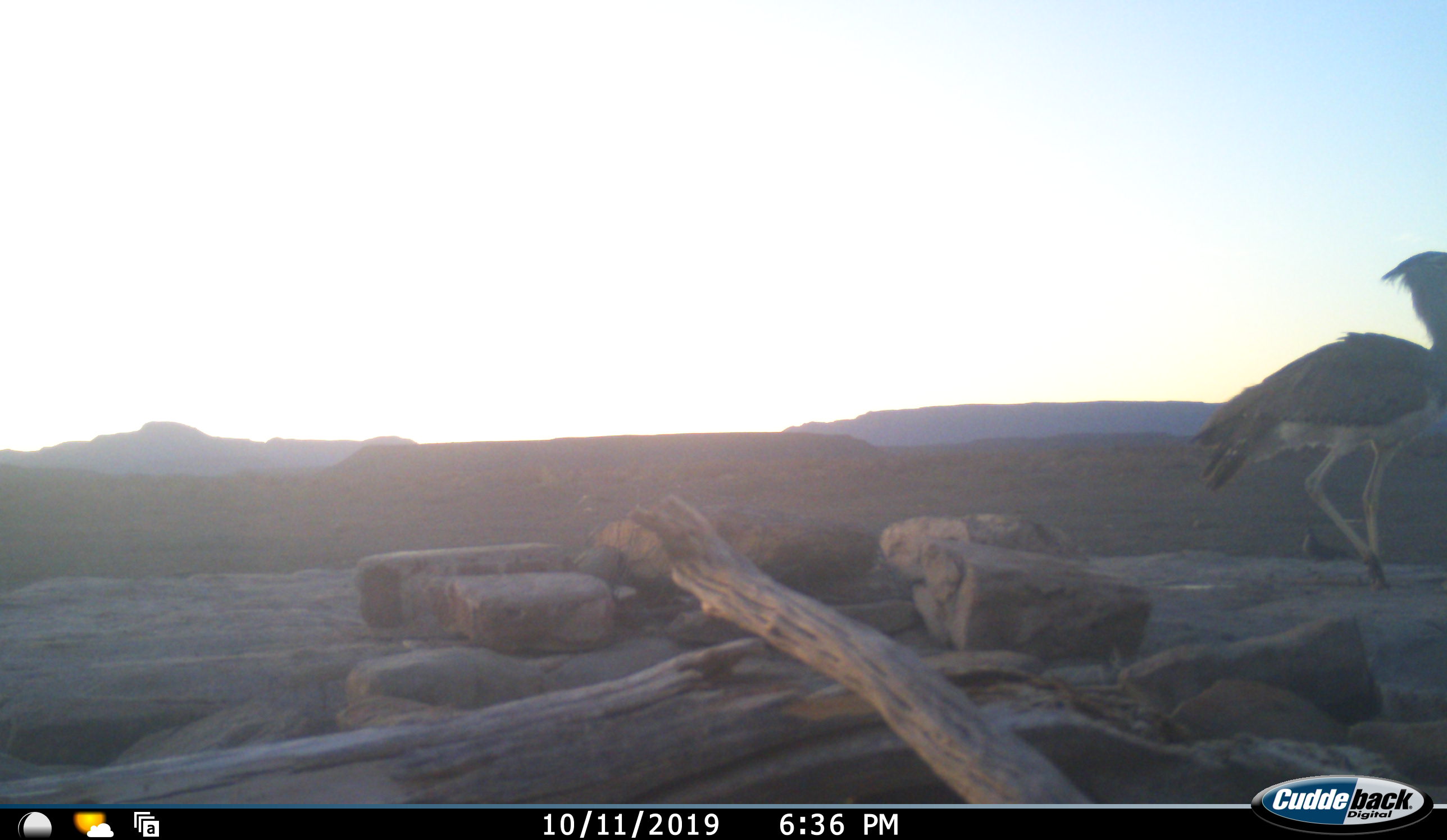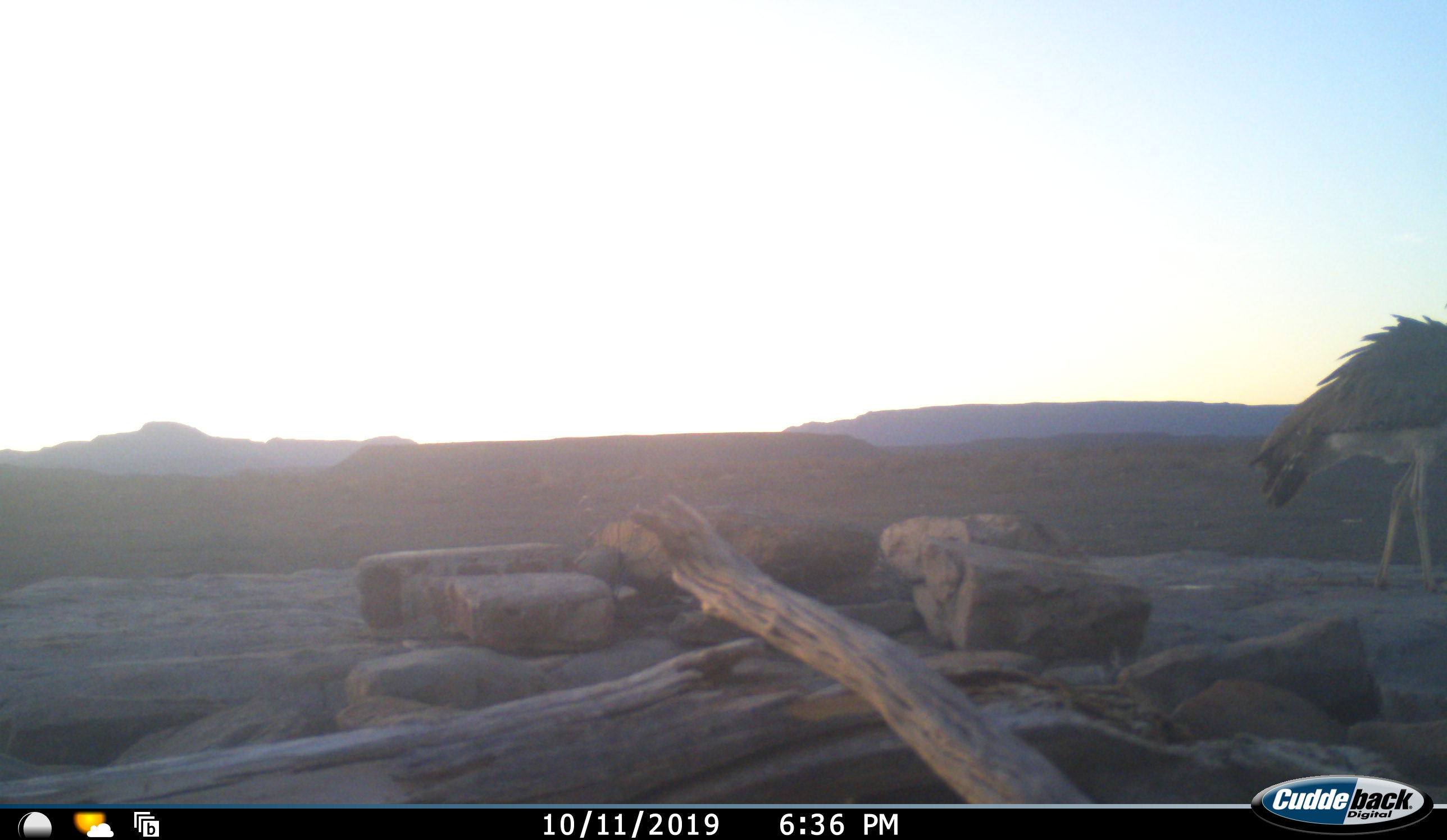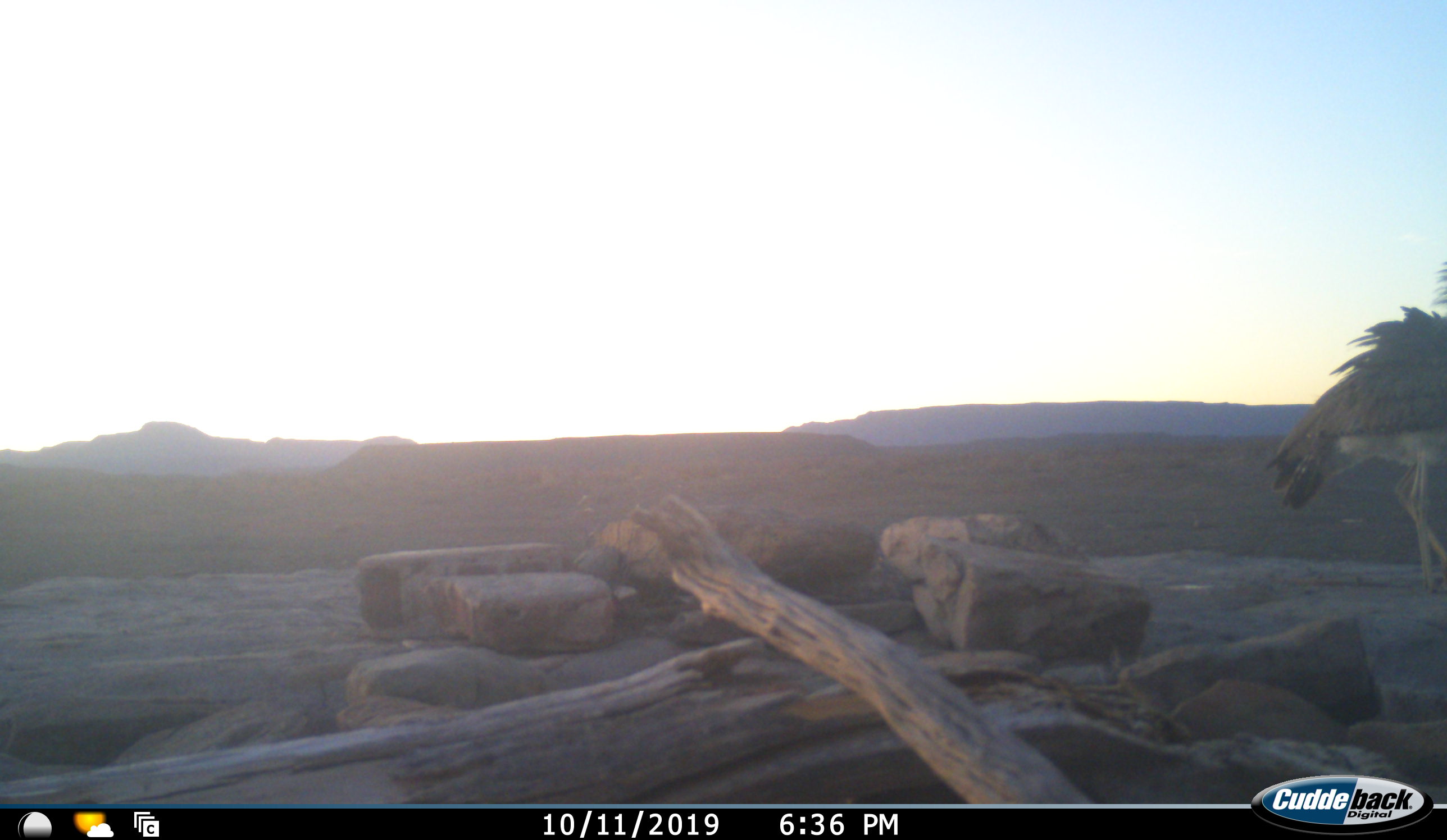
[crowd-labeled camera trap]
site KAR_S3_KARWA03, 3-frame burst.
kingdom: Animalia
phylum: Chordata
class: Aves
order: Otidiformes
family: Otididae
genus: Ardeotis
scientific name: Ardeotis kori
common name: kori bustard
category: bustardkori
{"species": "bustardkori (kori bustard) (Ardeotis kori)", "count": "1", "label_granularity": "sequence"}